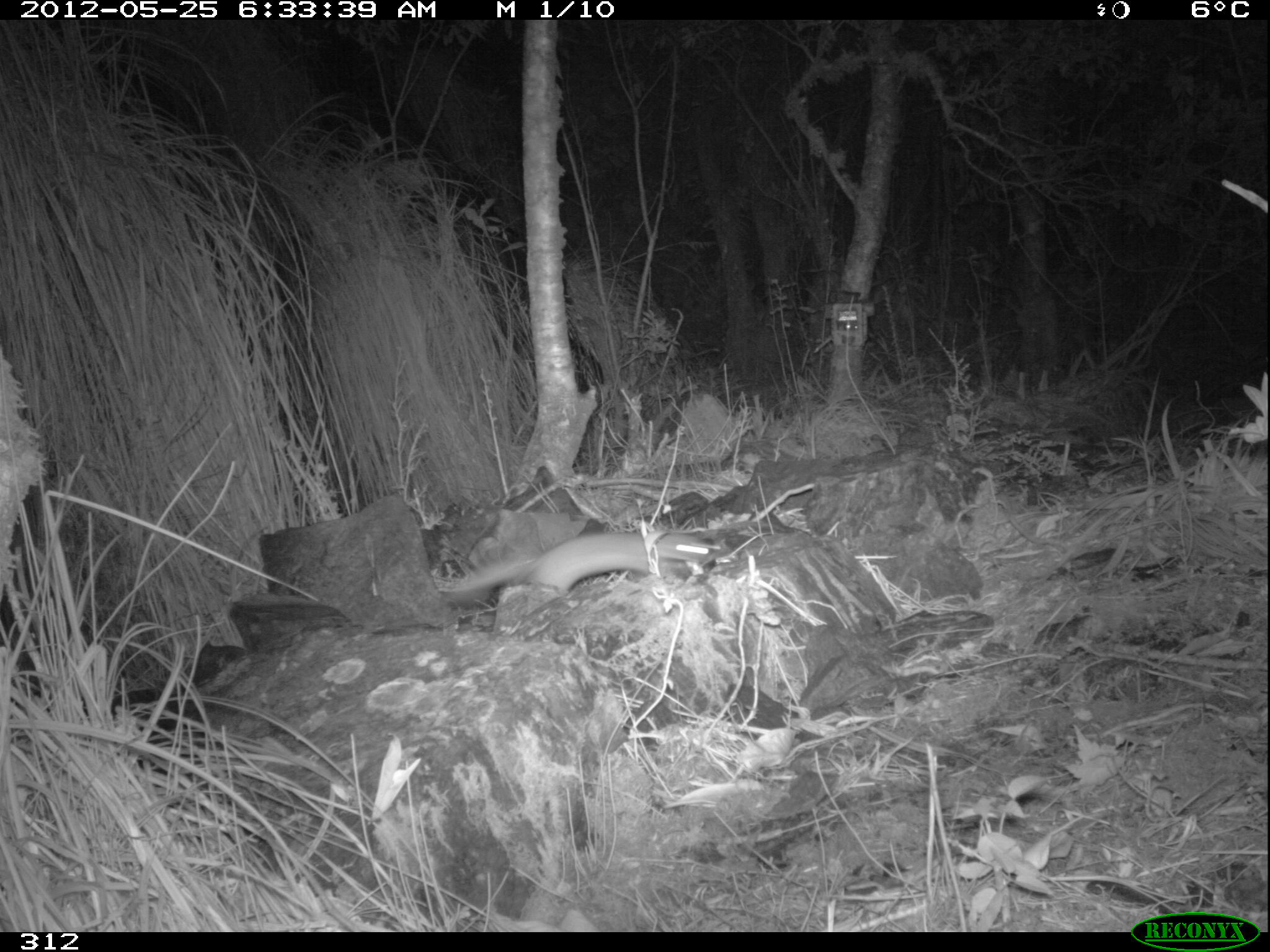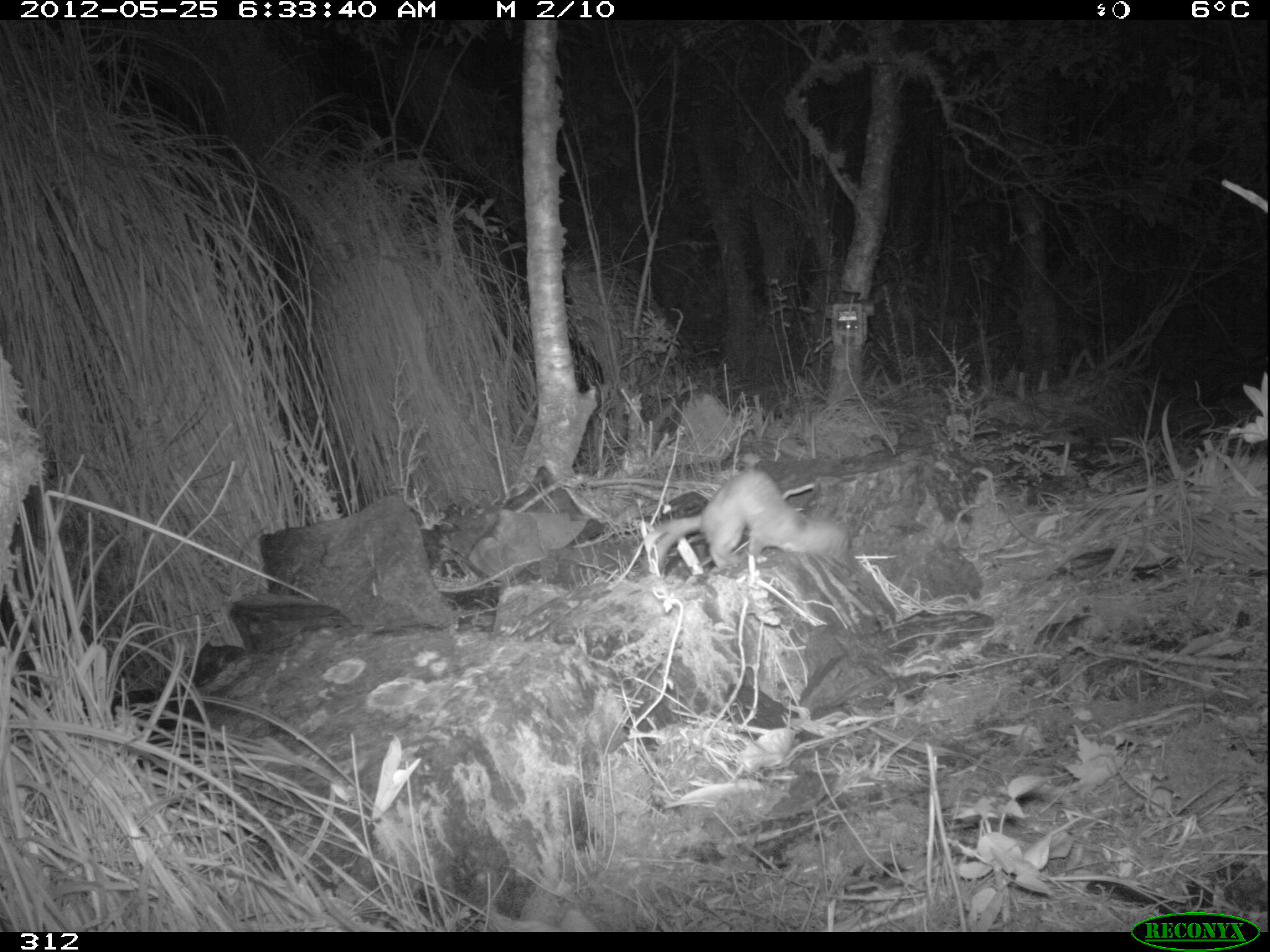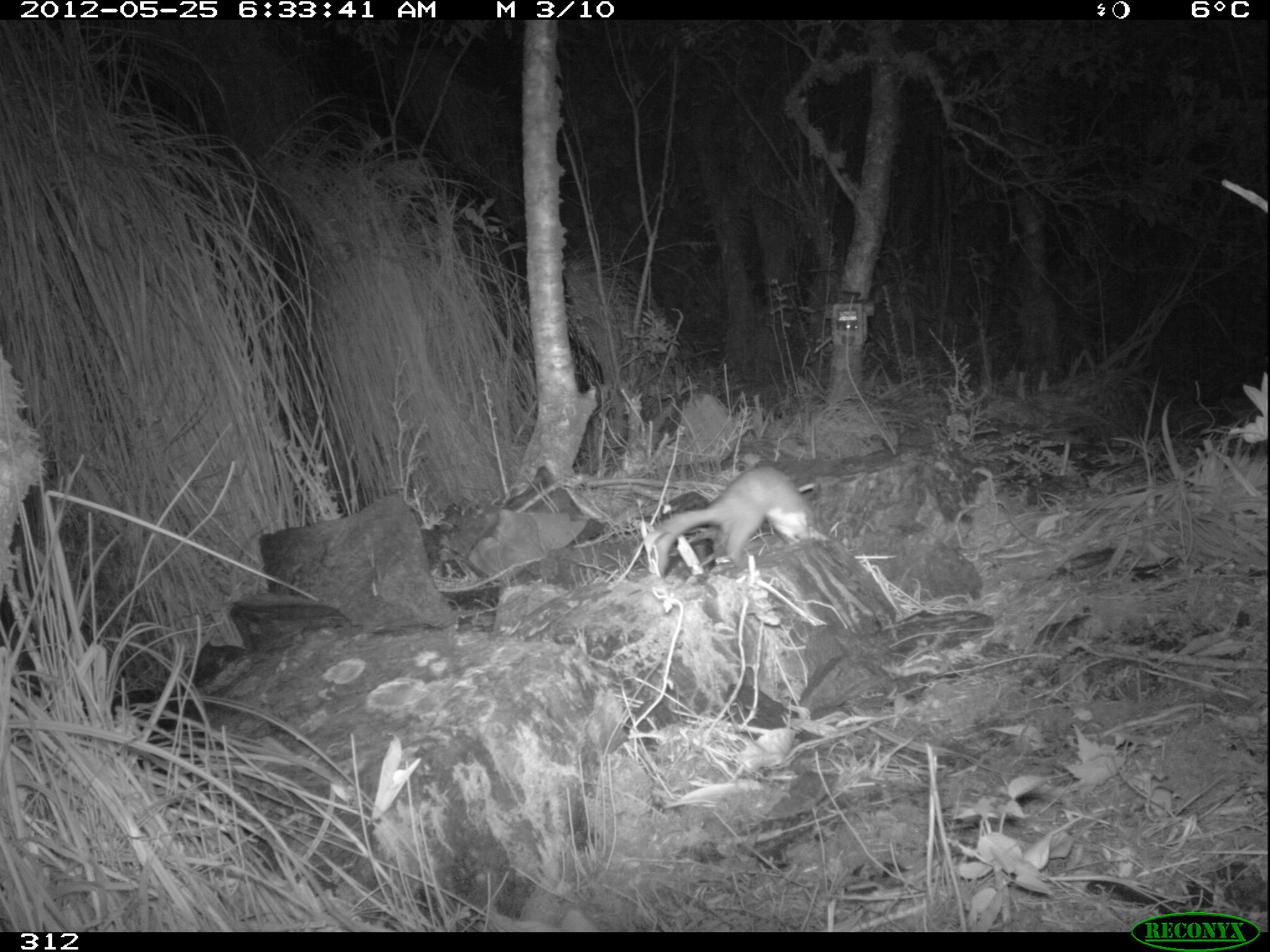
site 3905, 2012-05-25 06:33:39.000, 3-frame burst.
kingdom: Animalia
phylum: Chordata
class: Mammalia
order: Carnivora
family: Mustelidae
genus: Neogale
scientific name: Neogale frenata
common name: long-tailed weasel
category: mustela frenata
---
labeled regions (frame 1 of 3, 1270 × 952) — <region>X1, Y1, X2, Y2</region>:
mustela frenata: <region>444, 530, 718, 601</region>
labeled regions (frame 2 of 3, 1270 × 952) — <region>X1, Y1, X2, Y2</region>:
mustela frenata: <region>641, 469, 851, 571</region>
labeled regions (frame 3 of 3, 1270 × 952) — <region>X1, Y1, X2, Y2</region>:
mustela frenata: <region>643, 464, 814, 577</region>